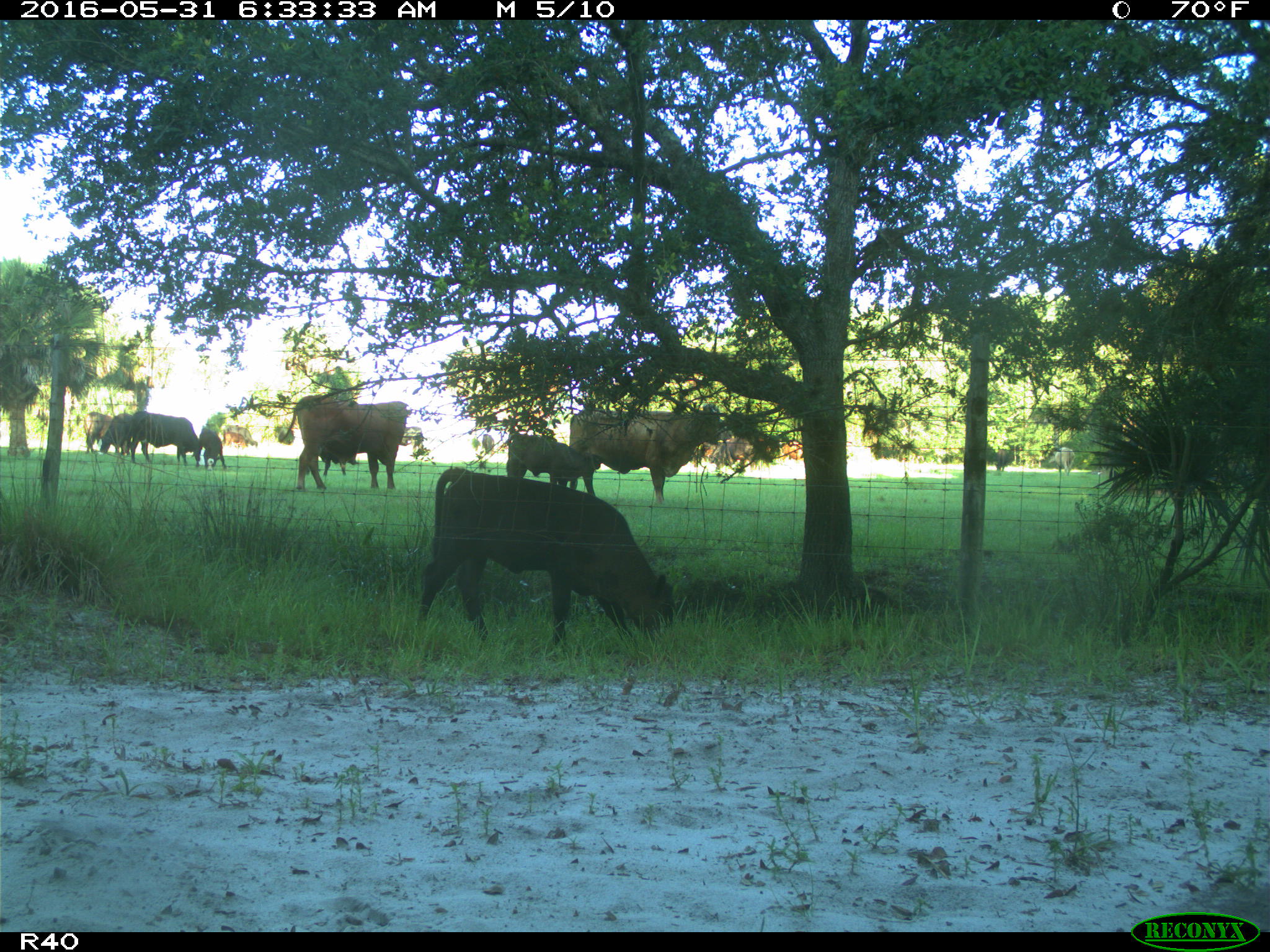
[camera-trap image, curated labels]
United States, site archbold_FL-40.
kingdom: Animalia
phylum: Chordata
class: Mammalia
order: Artiodactyla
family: Bovidae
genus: Bos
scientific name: Bos taurus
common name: domestic cow